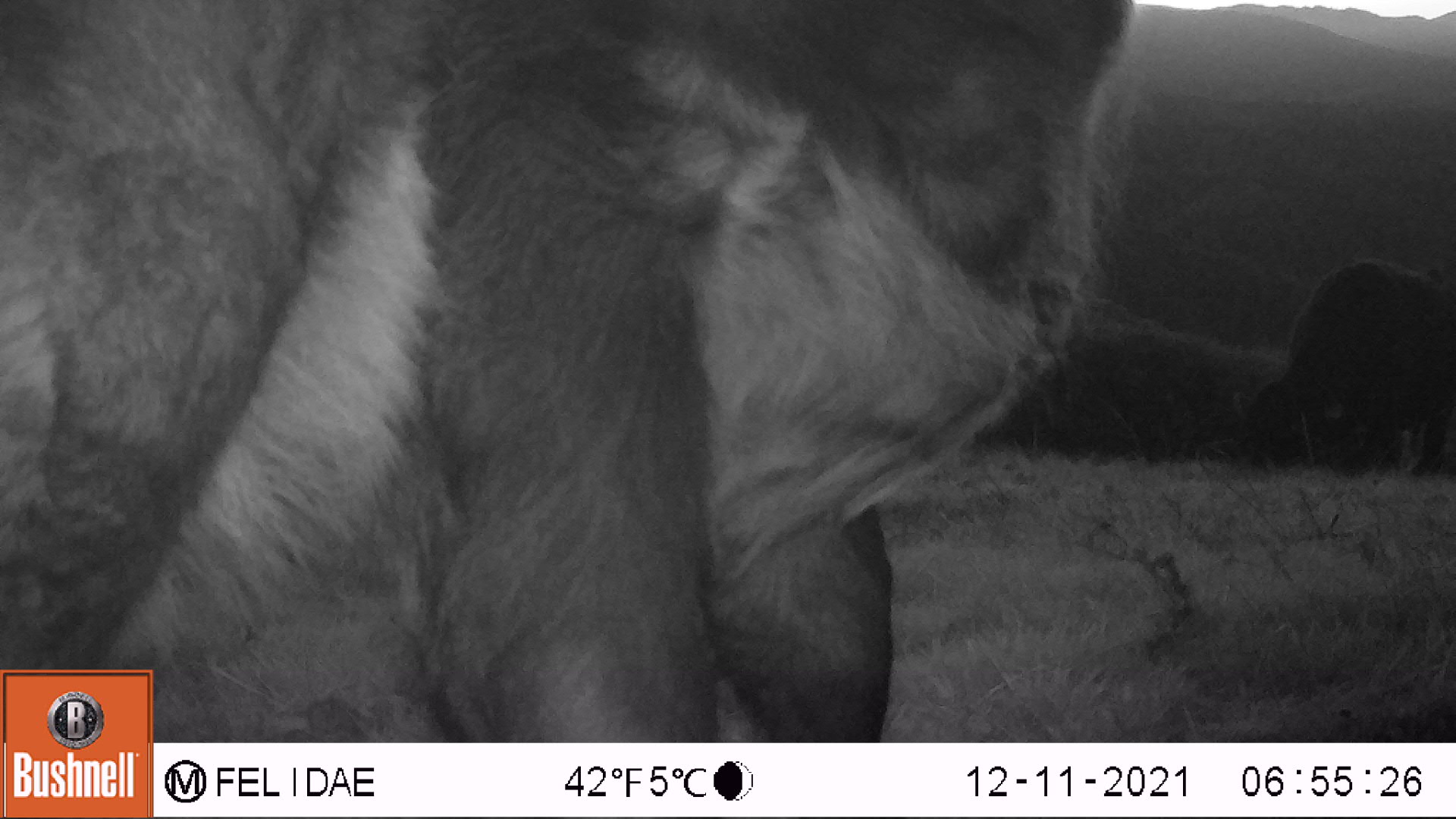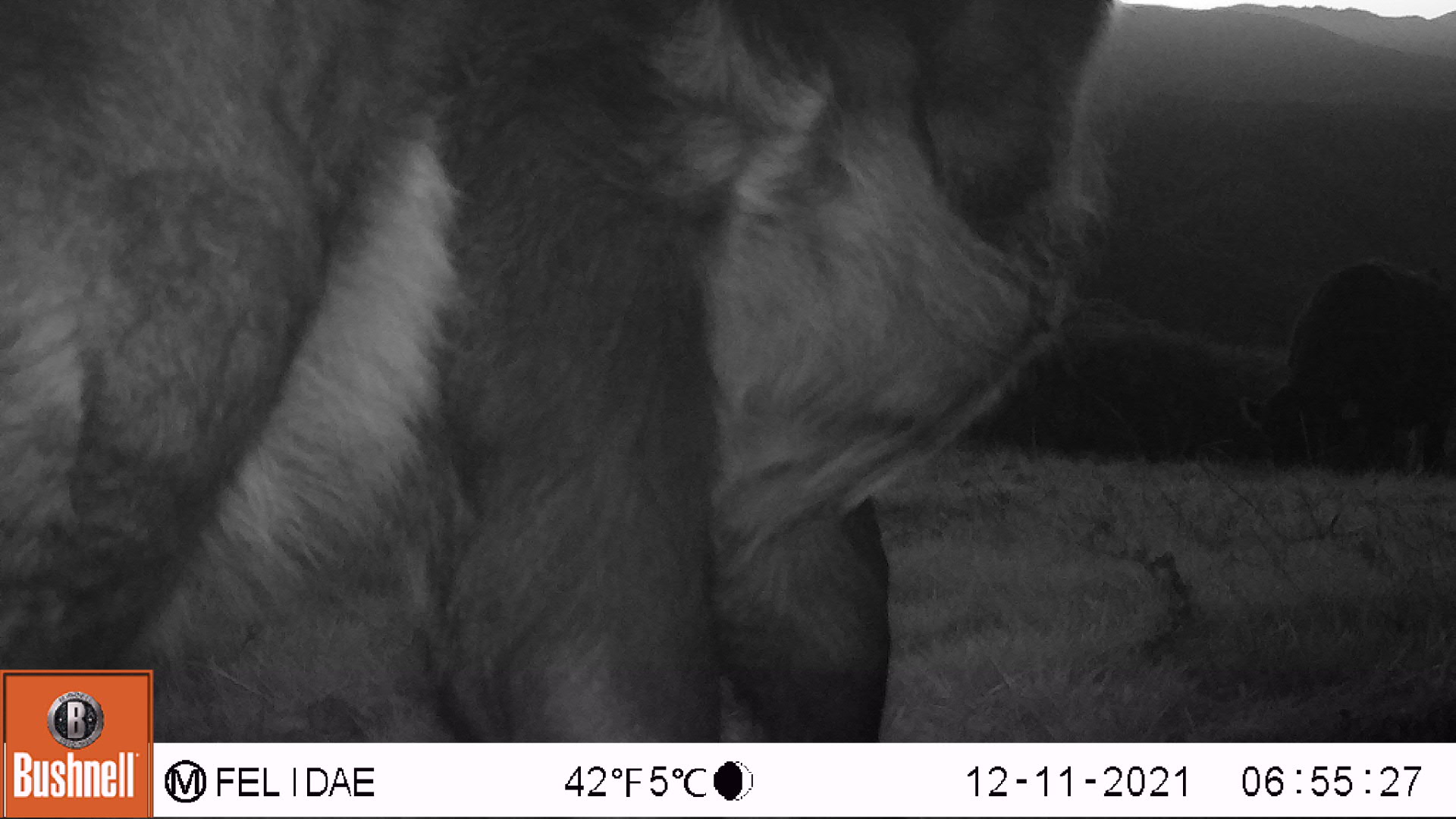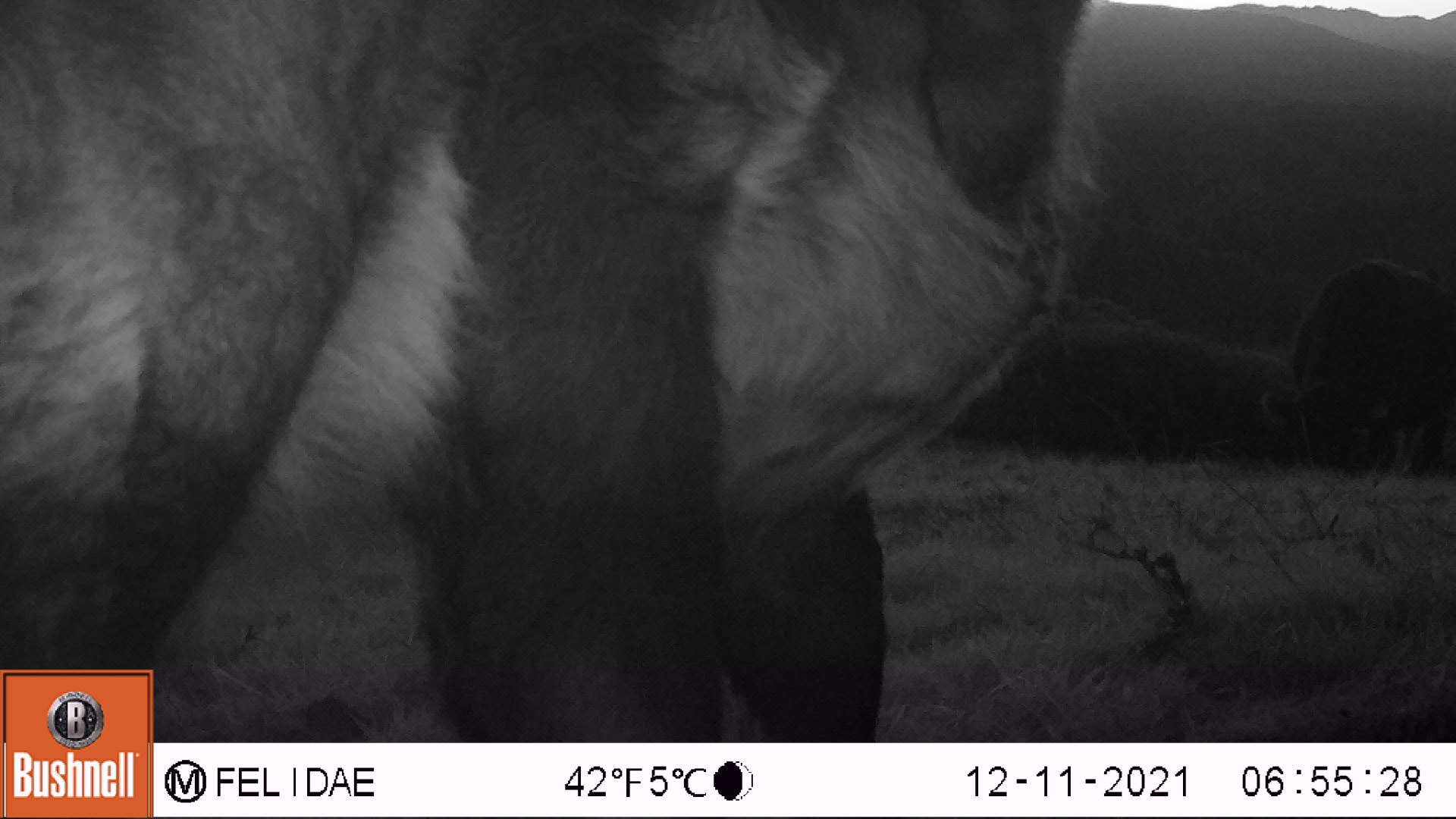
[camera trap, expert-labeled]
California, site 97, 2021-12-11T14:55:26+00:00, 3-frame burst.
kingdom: Animalia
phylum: Chordata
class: Mammalia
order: Artiodactyla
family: Bovidae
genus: Bos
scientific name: Bos taurus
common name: domestic cattle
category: cattle